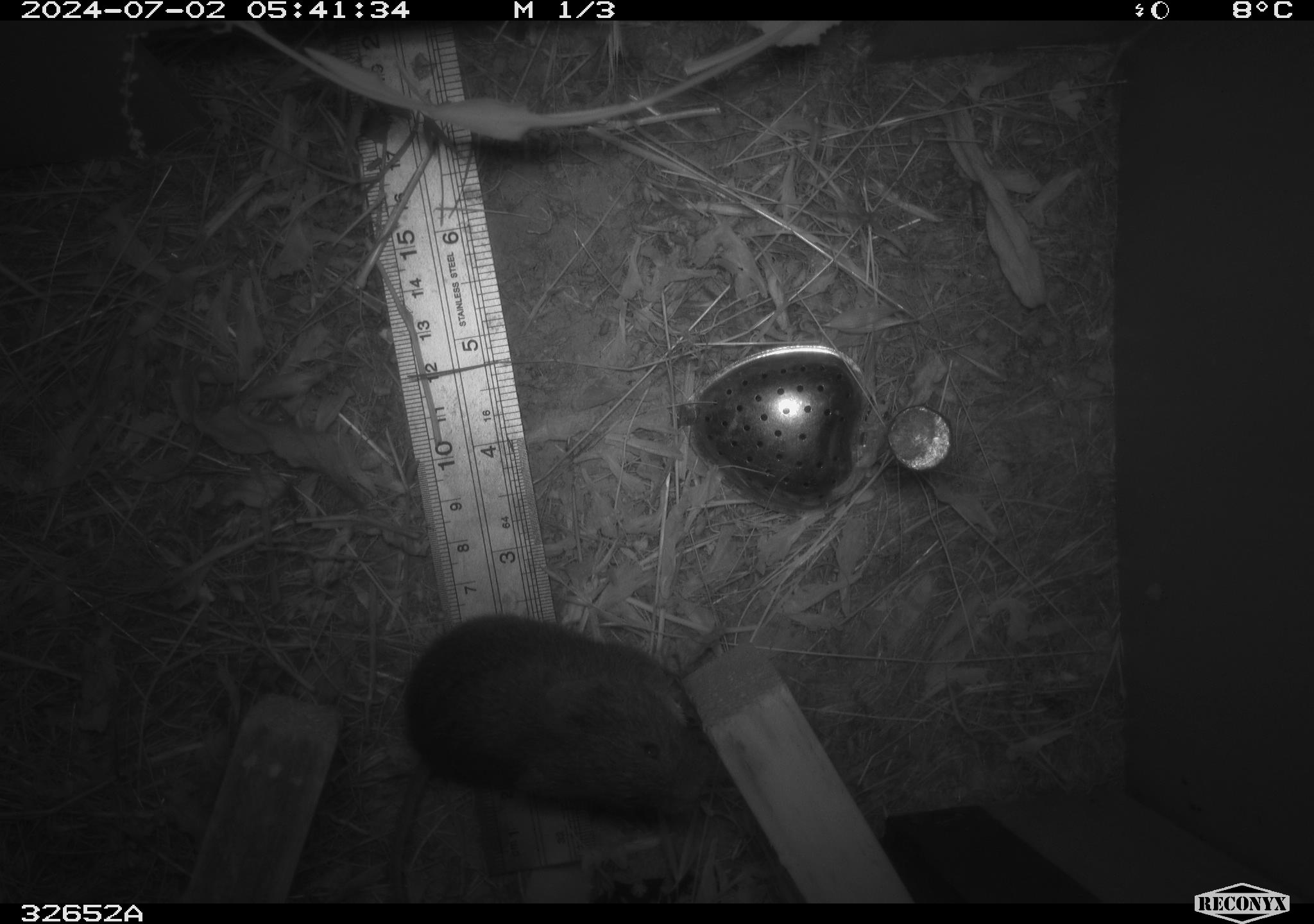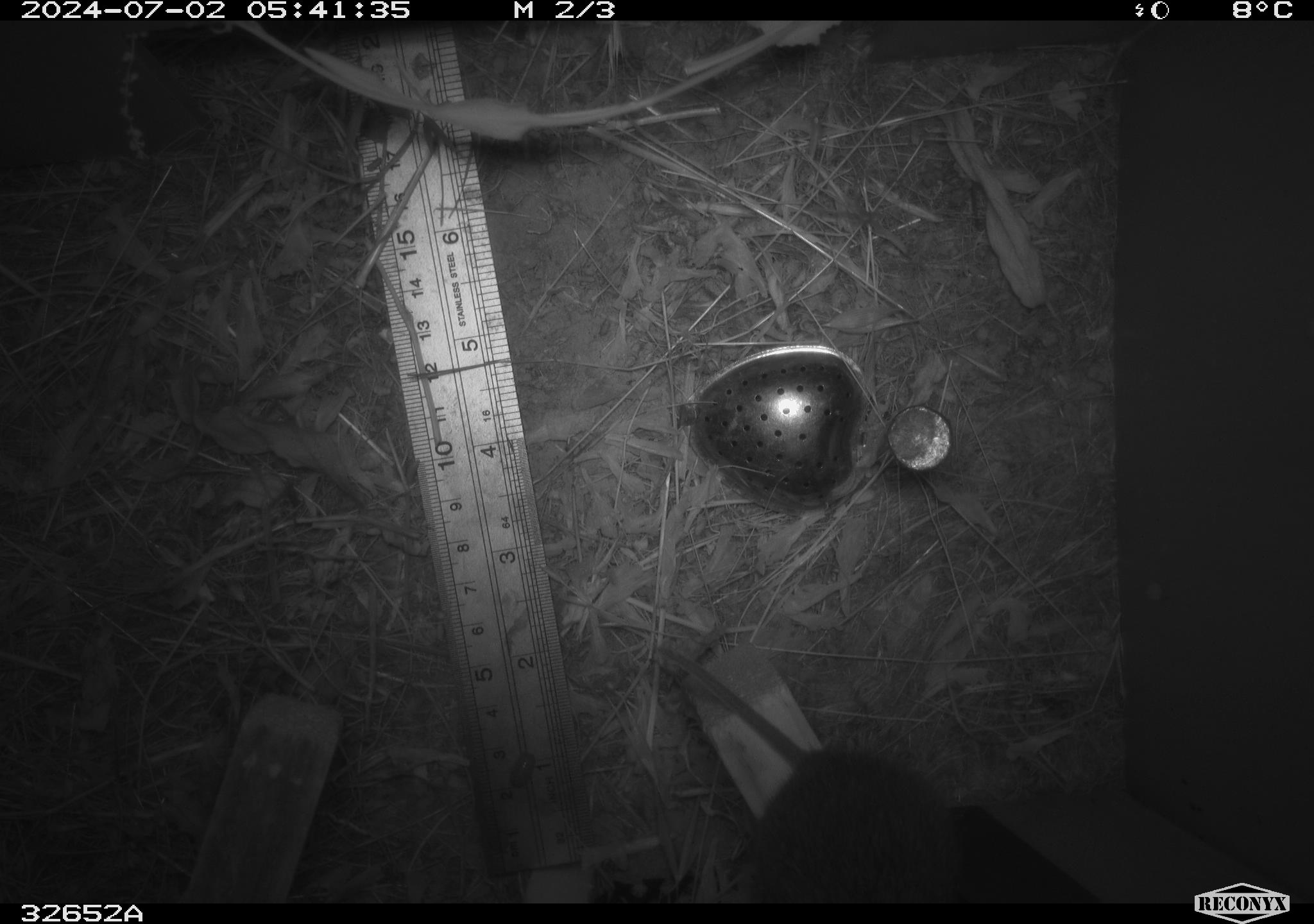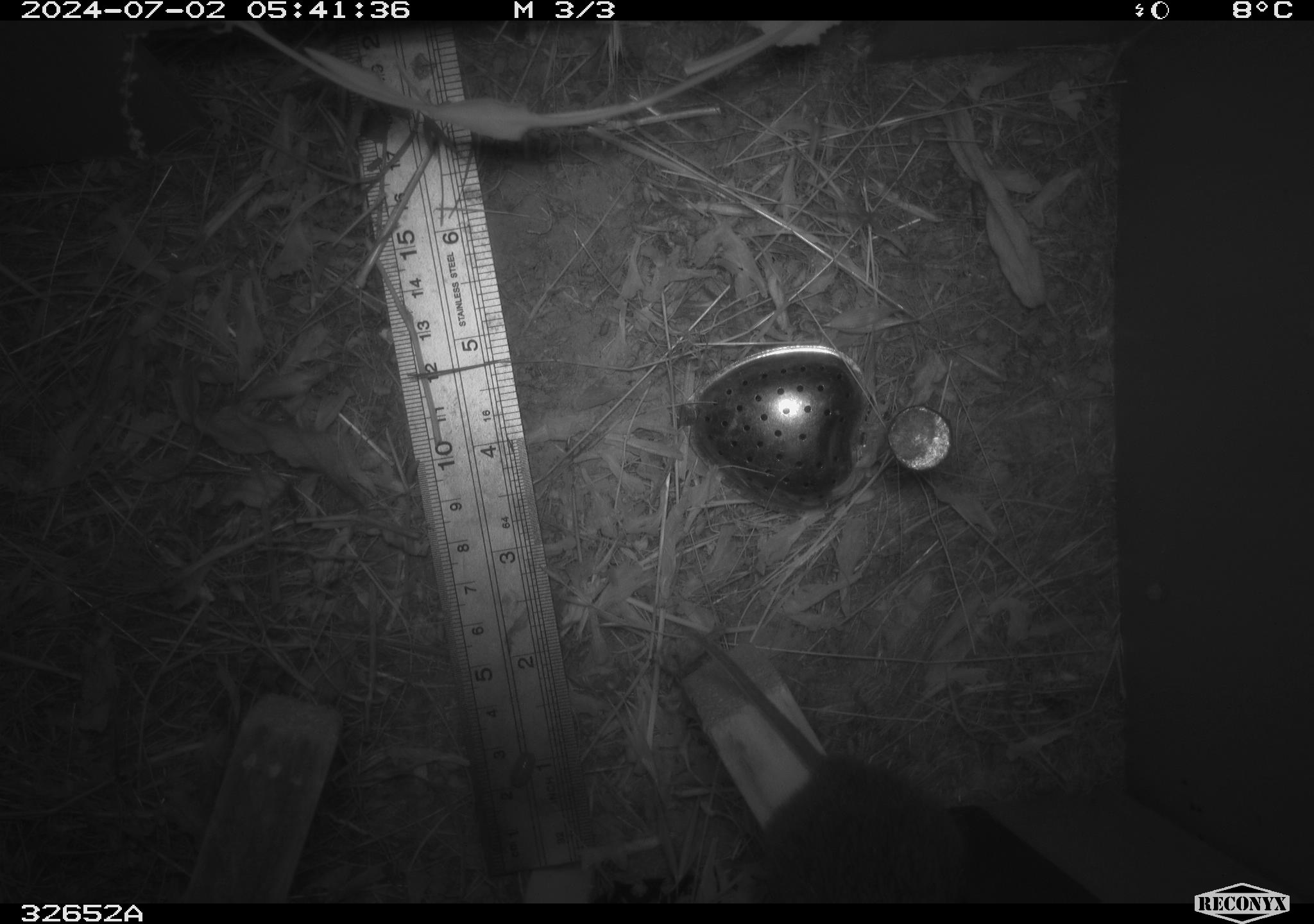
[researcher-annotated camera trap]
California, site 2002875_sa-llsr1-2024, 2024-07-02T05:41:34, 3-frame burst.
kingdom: Animalia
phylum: Chordata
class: Mammalia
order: Rodentia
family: Cricetidae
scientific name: Arvicolinae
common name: voles, lemmings, and muskrats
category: arvicolinae subfamily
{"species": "arvicolinae subfamily (voles, lemmings, and muskrats) (Arvicolinae)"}